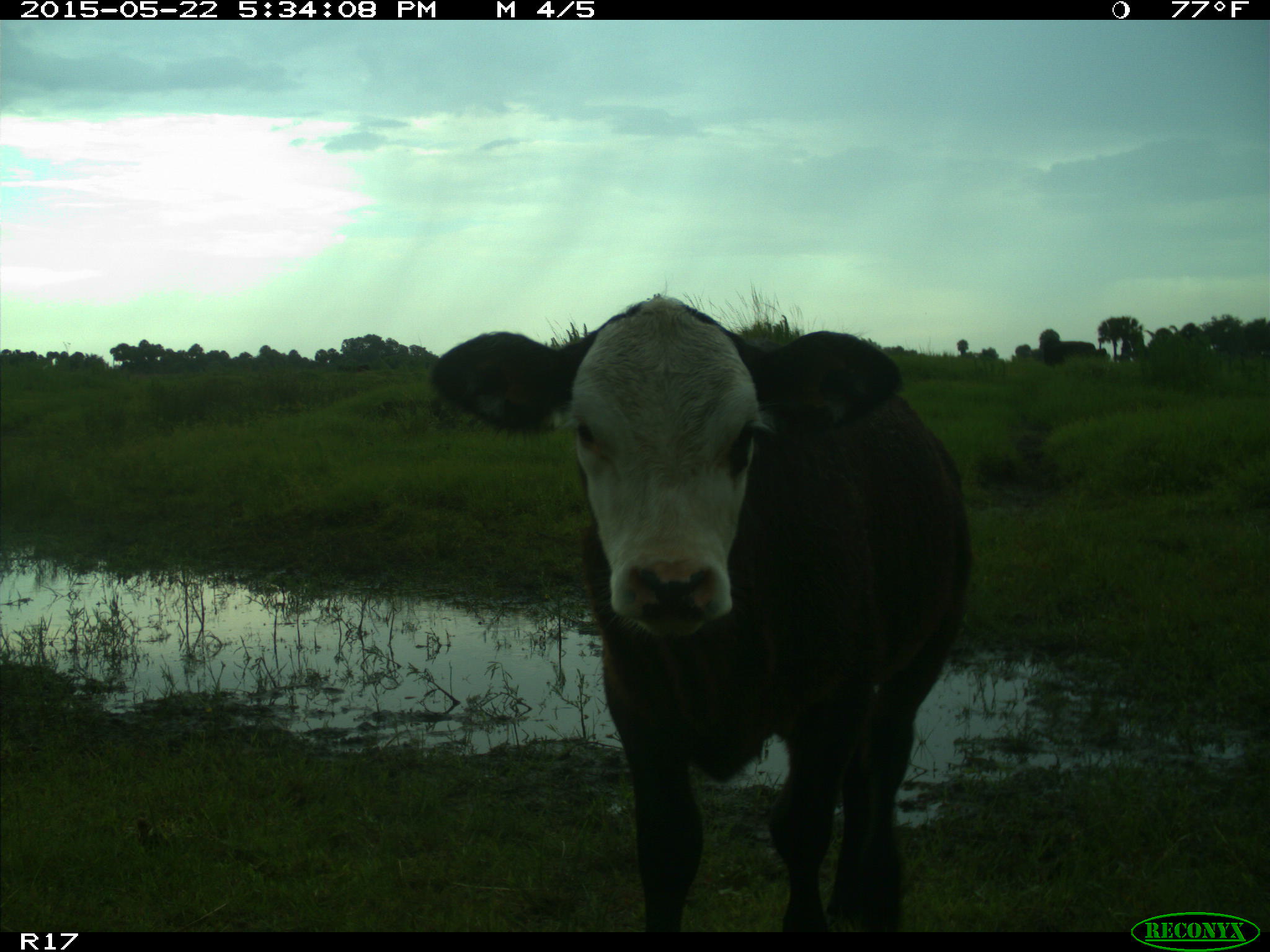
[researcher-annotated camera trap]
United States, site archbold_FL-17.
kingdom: Animalia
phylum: Chordata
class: Mammalia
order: Artiodactyla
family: Bovidae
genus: Bos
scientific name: Bos taurus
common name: domestic cow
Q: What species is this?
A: Bos taurus (domestic cow).